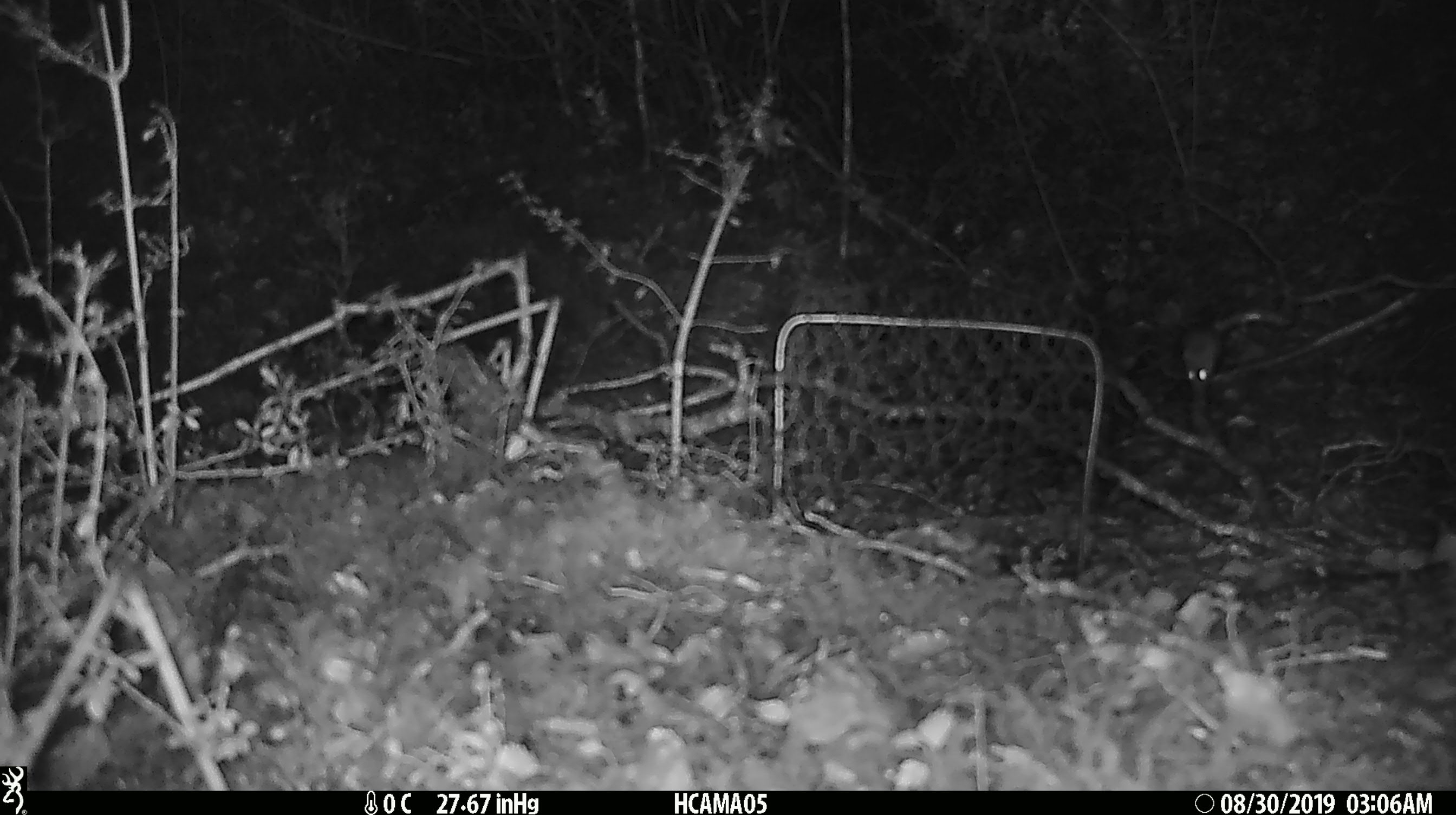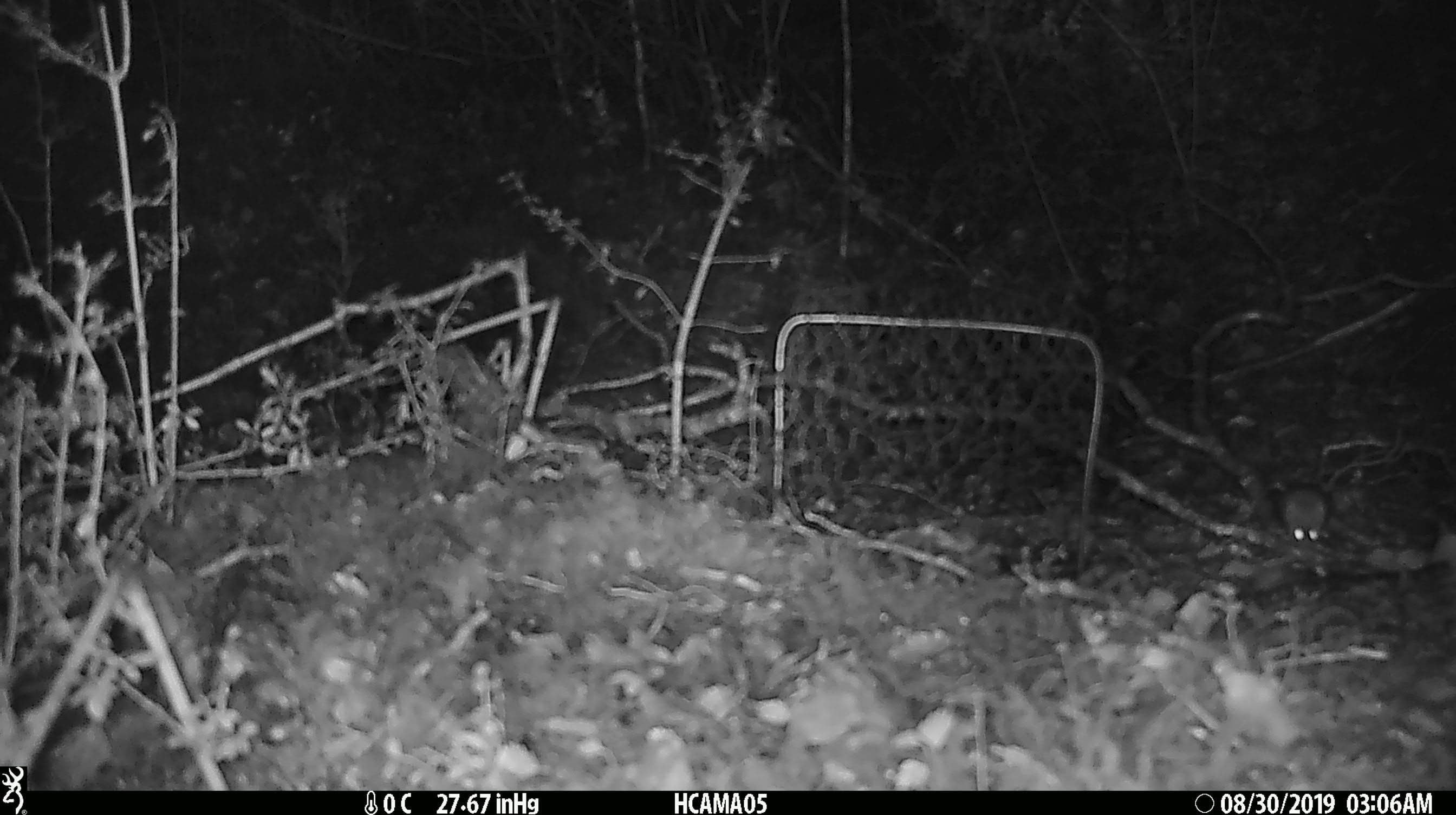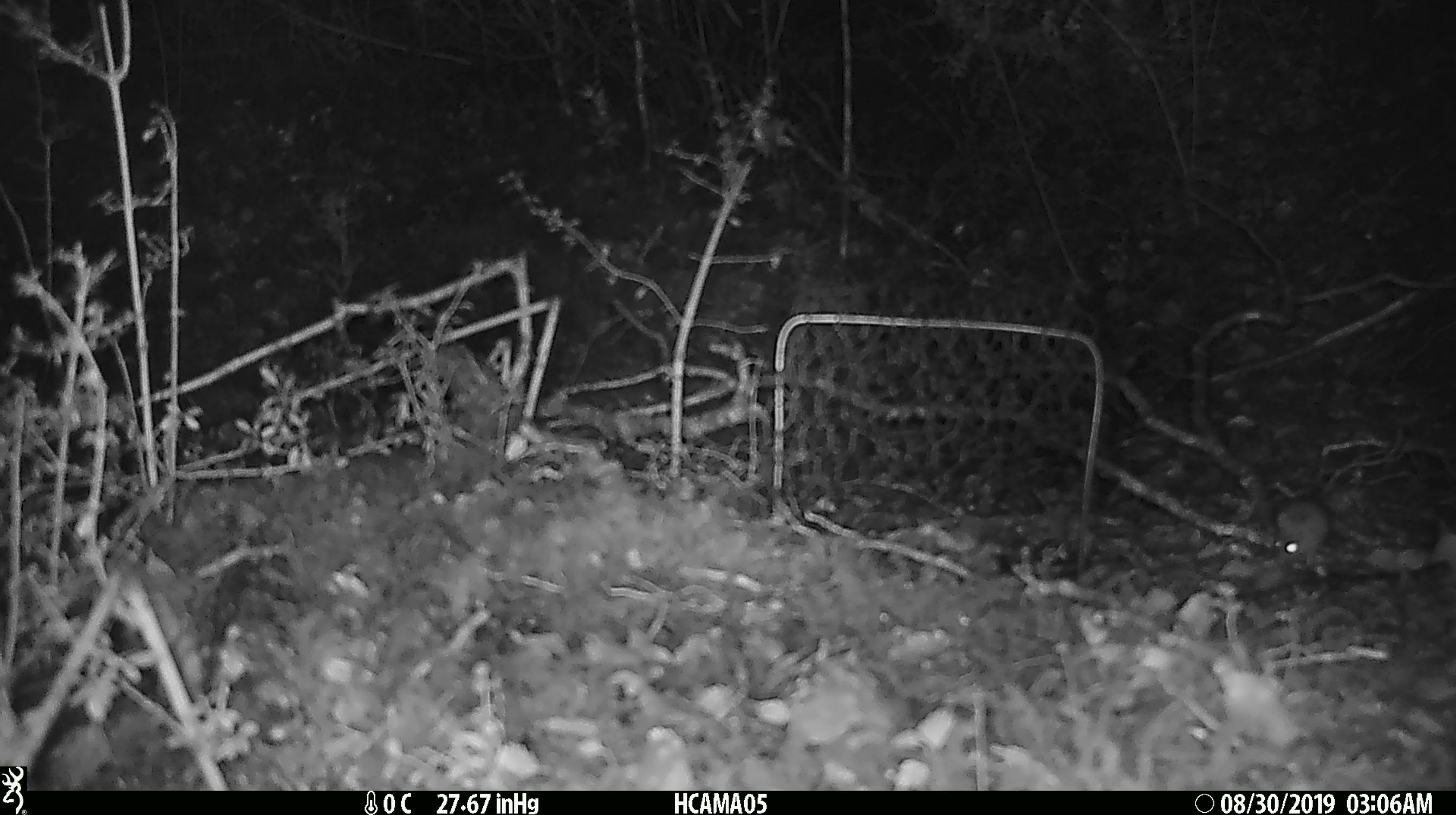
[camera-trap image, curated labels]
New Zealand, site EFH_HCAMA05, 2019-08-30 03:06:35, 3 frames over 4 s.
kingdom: Animalia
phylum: Chordata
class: Mammalia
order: Rodentia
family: Muridae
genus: Mus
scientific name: Mus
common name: mouse